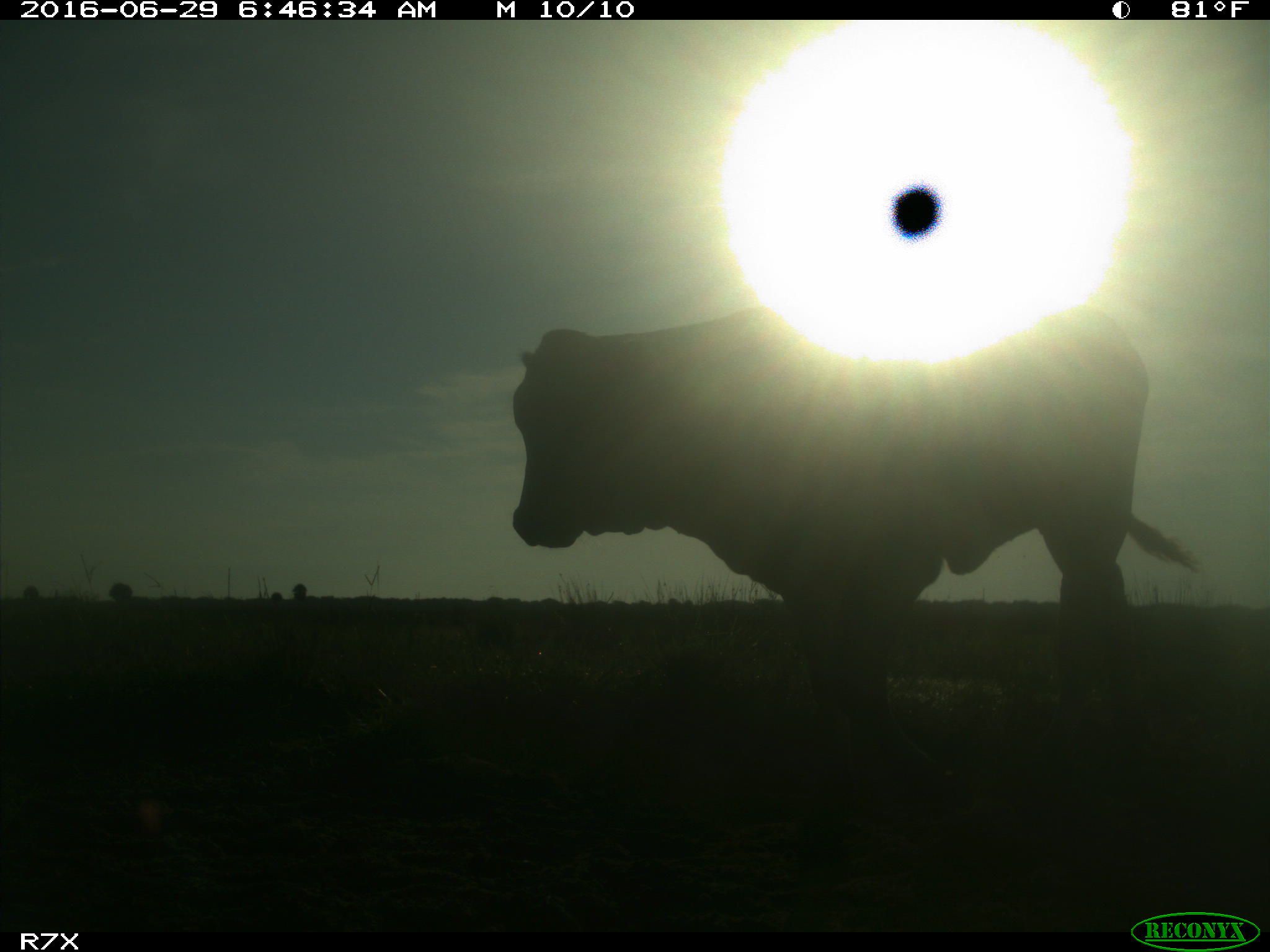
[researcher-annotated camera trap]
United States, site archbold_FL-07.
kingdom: Animalia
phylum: Chordata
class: Mammalia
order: Artiodactyla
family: Bovidae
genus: Bos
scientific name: Bos taurus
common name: domestic cow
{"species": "Bos taurus (domestic cow)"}